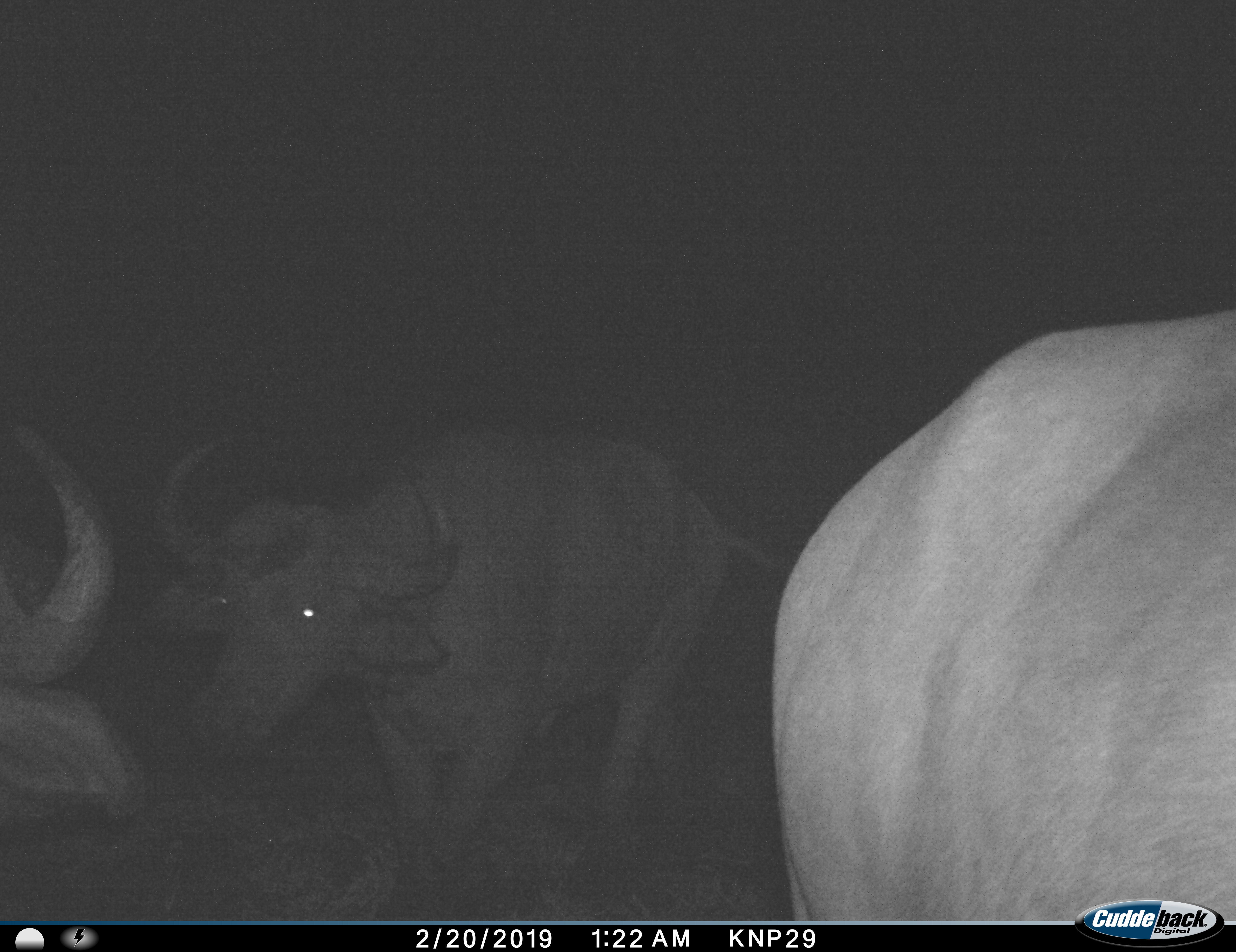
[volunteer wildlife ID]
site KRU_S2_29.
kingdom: Animalia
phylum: Chordata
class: Mammalia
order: Artiodactyla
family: Bovidae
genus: Syncerus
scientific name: Syncerus caffer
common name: african buffalo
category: buffalo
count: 3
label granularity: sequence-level